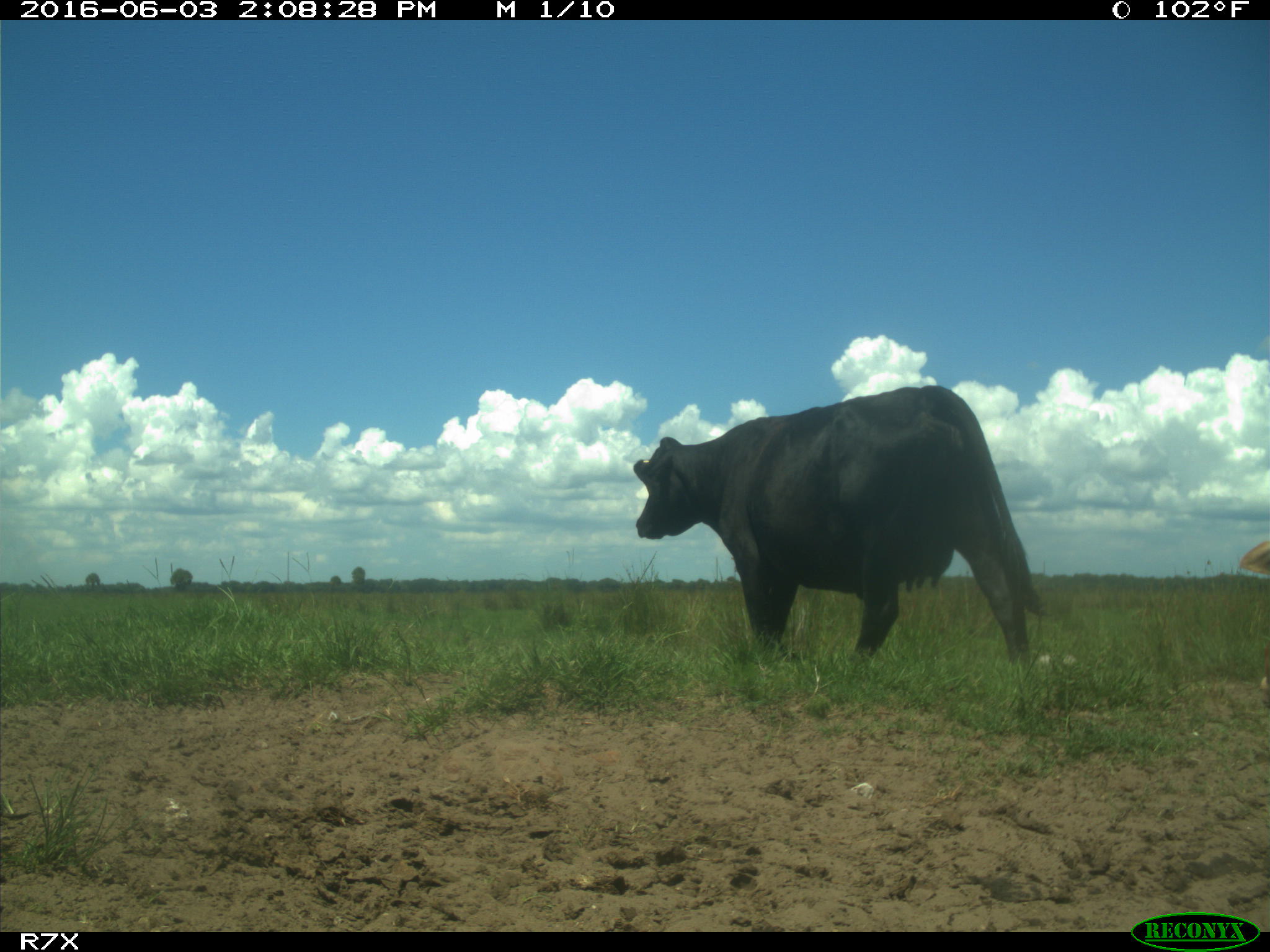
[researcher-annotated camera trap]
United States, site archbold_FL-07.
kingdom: Animalia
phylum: Chordata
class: Mammalia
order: Artiodactyla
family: Bovidae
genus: Bos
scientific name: Bos taurus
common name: domestic cow